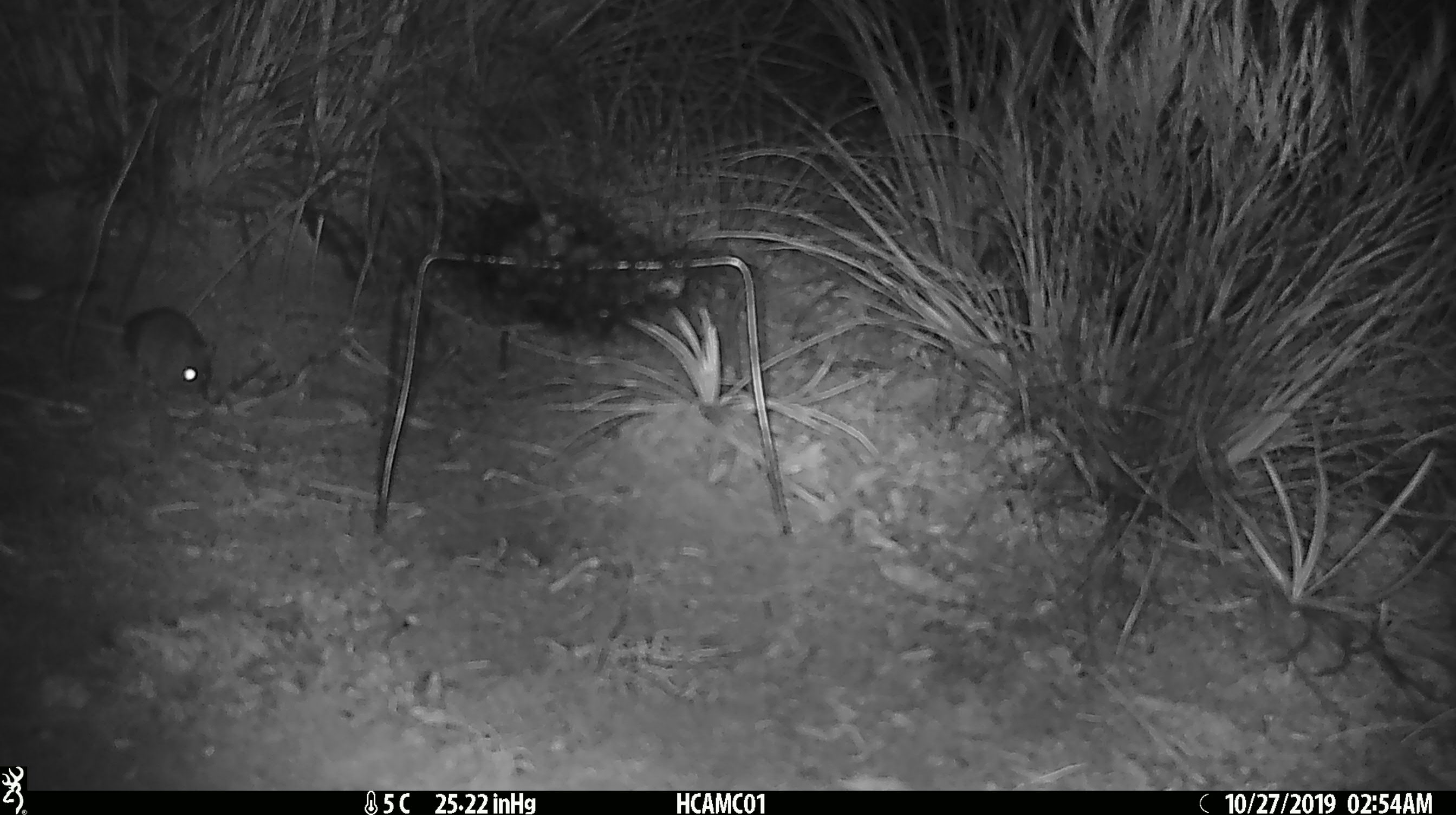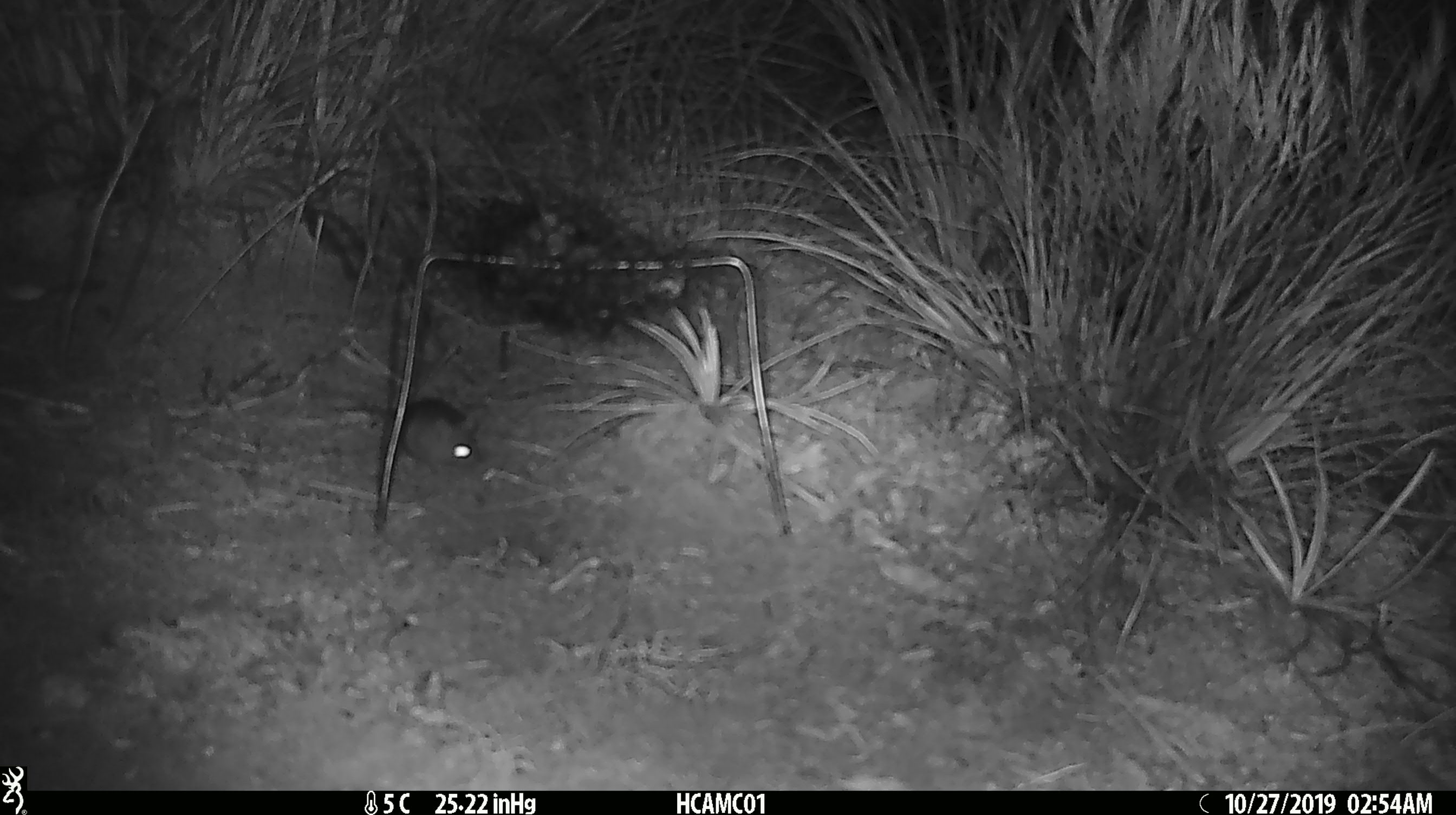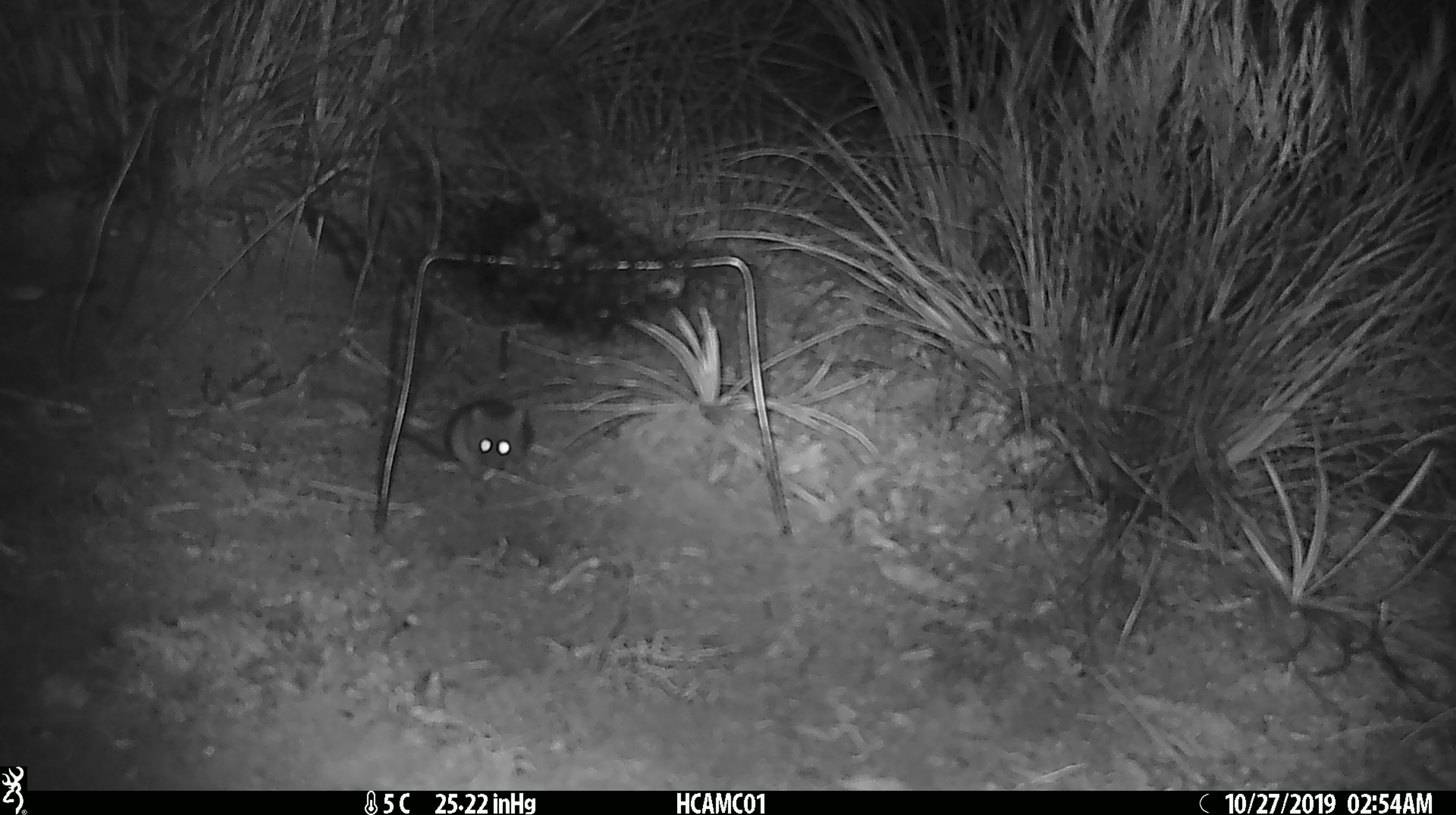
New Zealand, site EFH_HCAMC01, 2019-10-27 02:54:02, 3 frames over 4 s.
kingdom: Animalia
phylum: Chordata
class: Mammalia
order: Rodentia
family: Muridae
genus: Mus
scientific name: Mus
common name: mouse